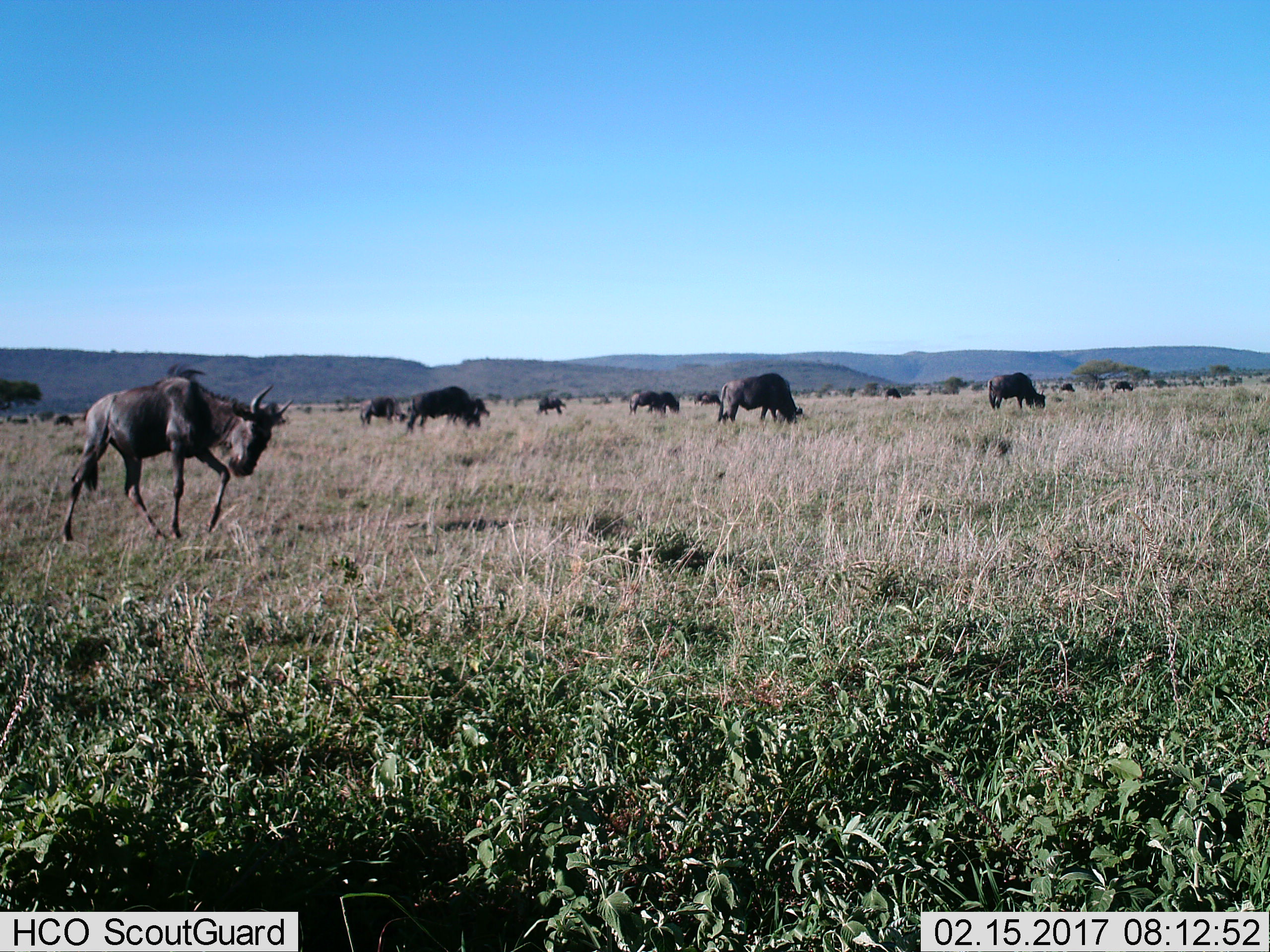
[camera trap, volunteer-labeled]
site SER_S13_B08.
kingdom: Animalia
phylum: Chordata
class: Mammalia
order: Artiodactyla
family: Bovidae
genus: Connochaetes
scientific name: Connochaetes taurinus taurinus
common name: blue wildebeest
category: wildebeestblue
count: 11-50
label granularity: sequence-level